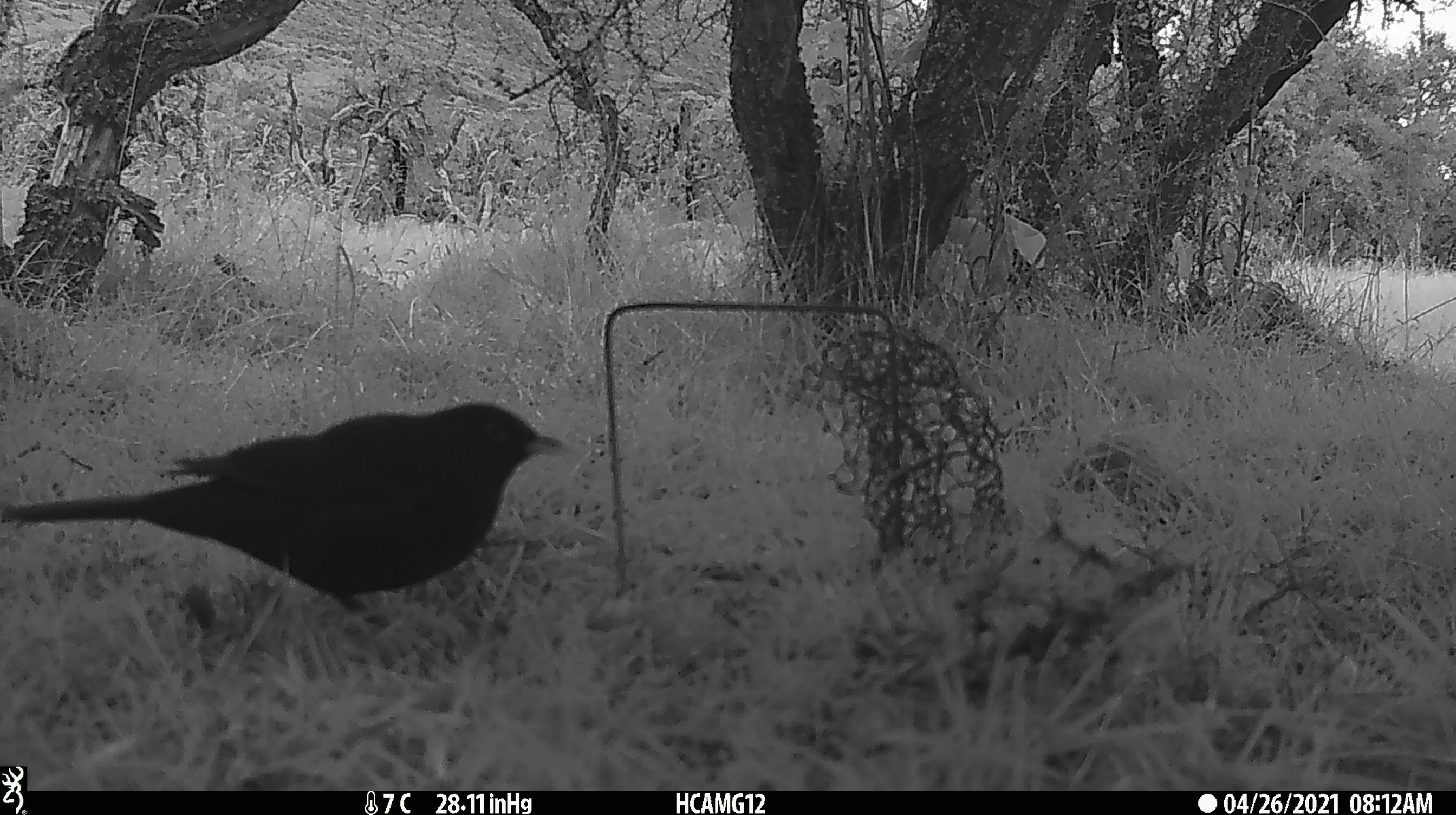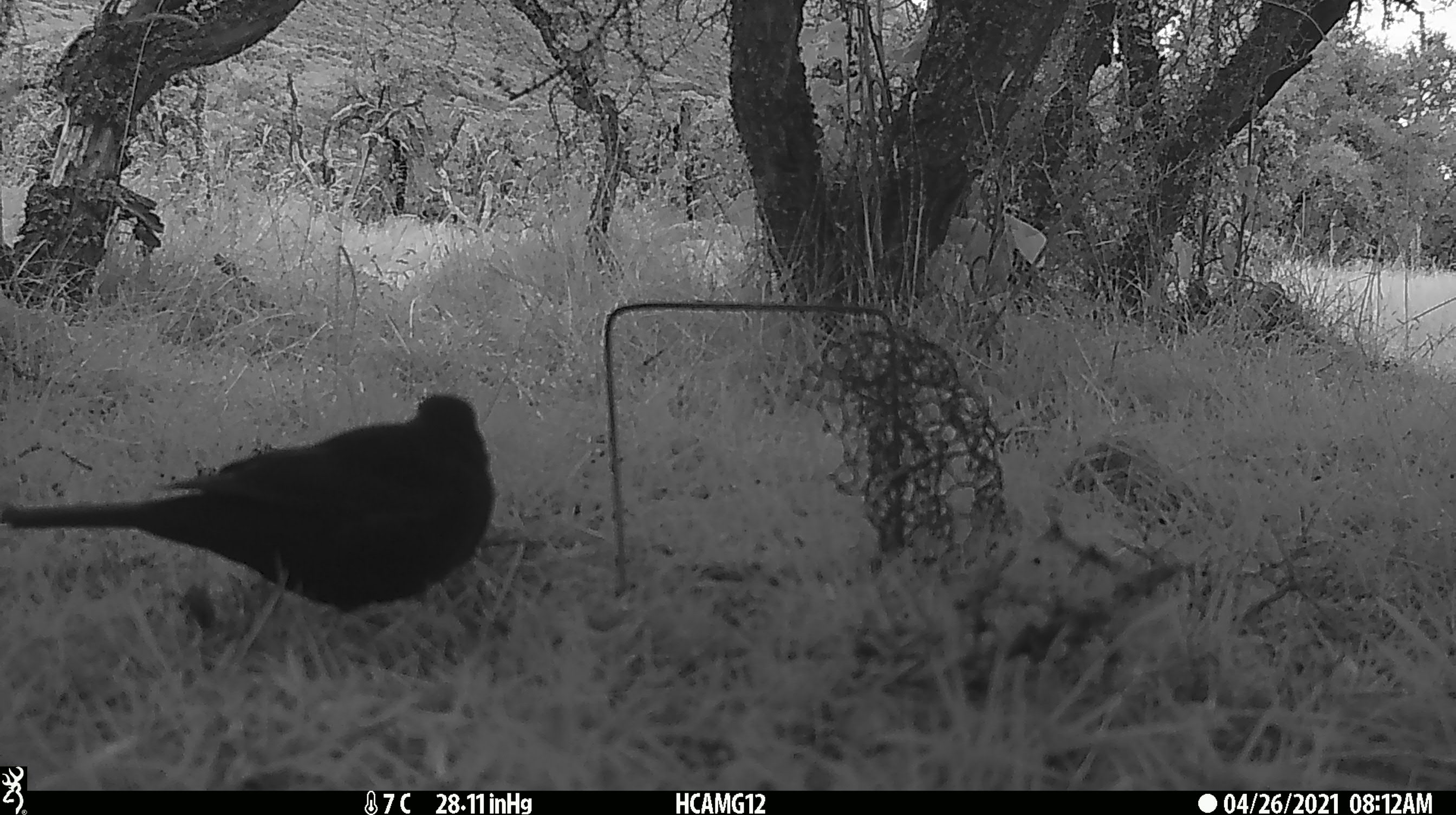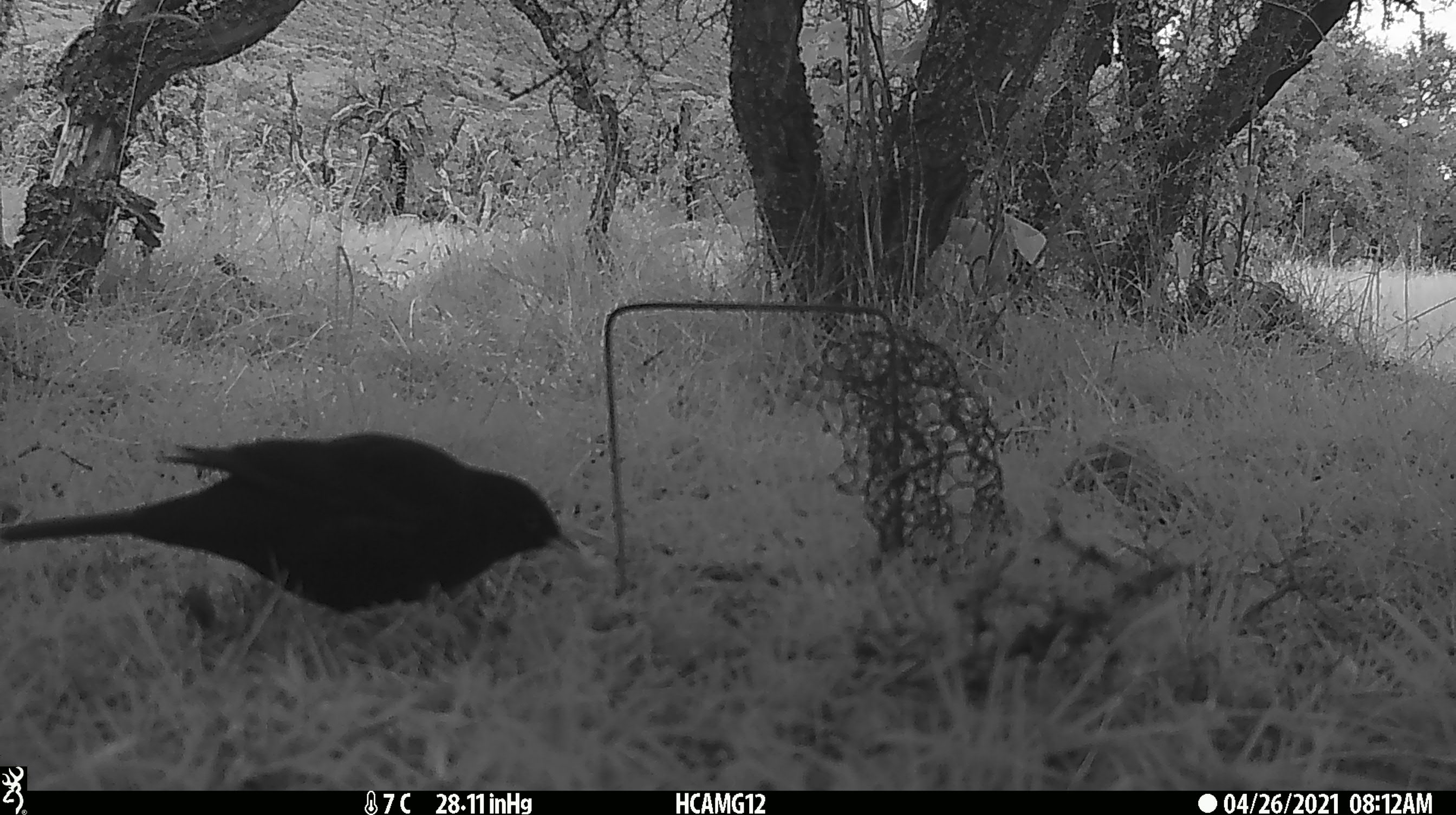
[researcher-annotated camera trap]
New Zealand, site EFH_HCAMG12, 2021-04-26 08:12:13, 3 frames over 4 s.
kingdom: Animalia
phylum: Chordata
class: Aves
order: Passeriformes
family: Turdidae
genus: Turdus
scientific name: Turdus merula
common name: eurasian blackbird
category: blackbird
Blackbird (eurasian blackbird) (Turdus merula).